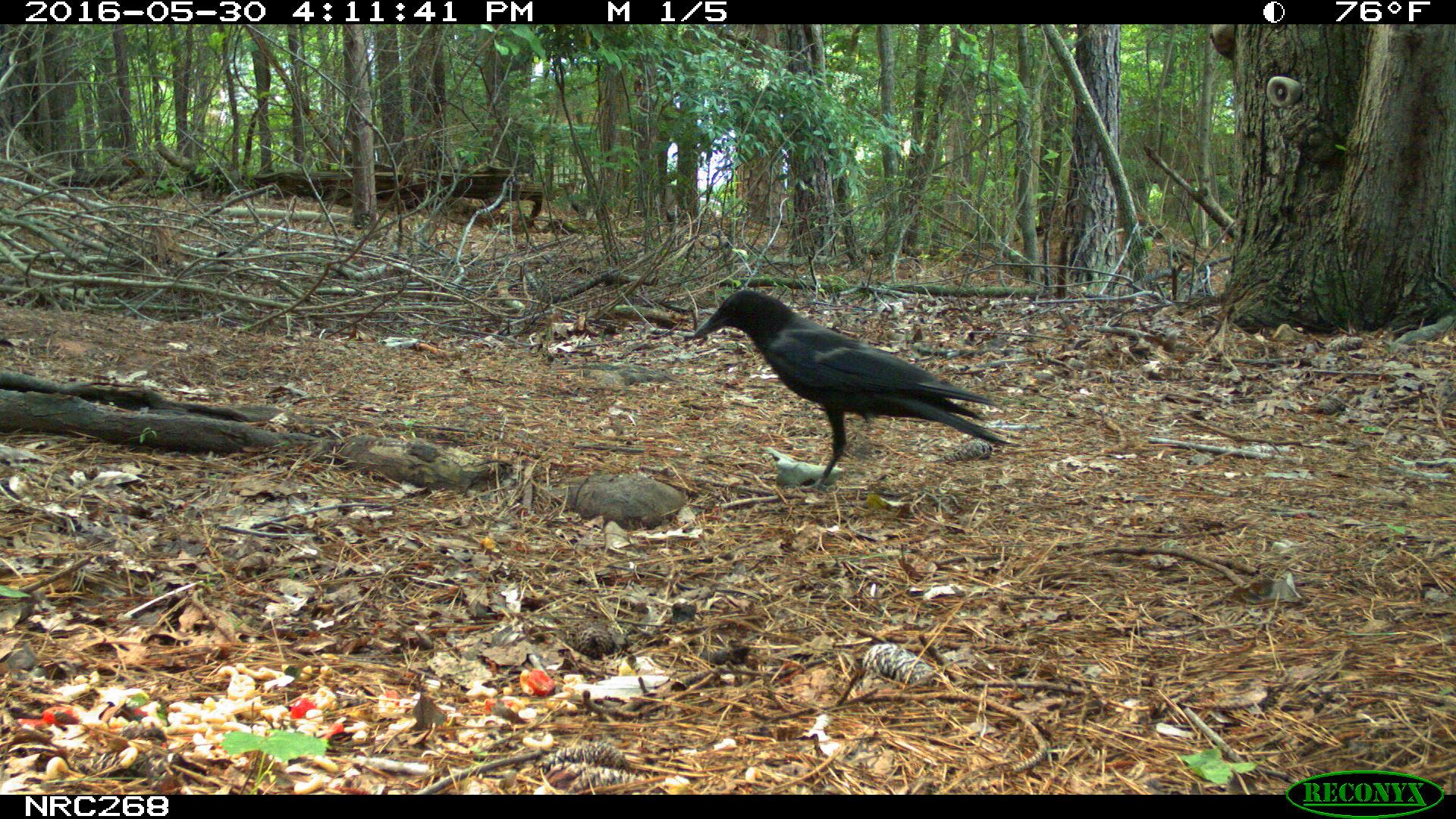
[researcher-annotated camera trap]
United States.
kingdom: Animalia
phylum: Chordata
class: Aves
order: Passeriformes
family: Corvidae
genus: Corvus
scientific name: Corvus brachyrhynchos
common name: american crow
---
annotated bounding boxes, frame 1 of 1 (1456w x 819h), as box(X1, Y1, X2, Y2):
American Crow: box(678, 290, 1008, 493)